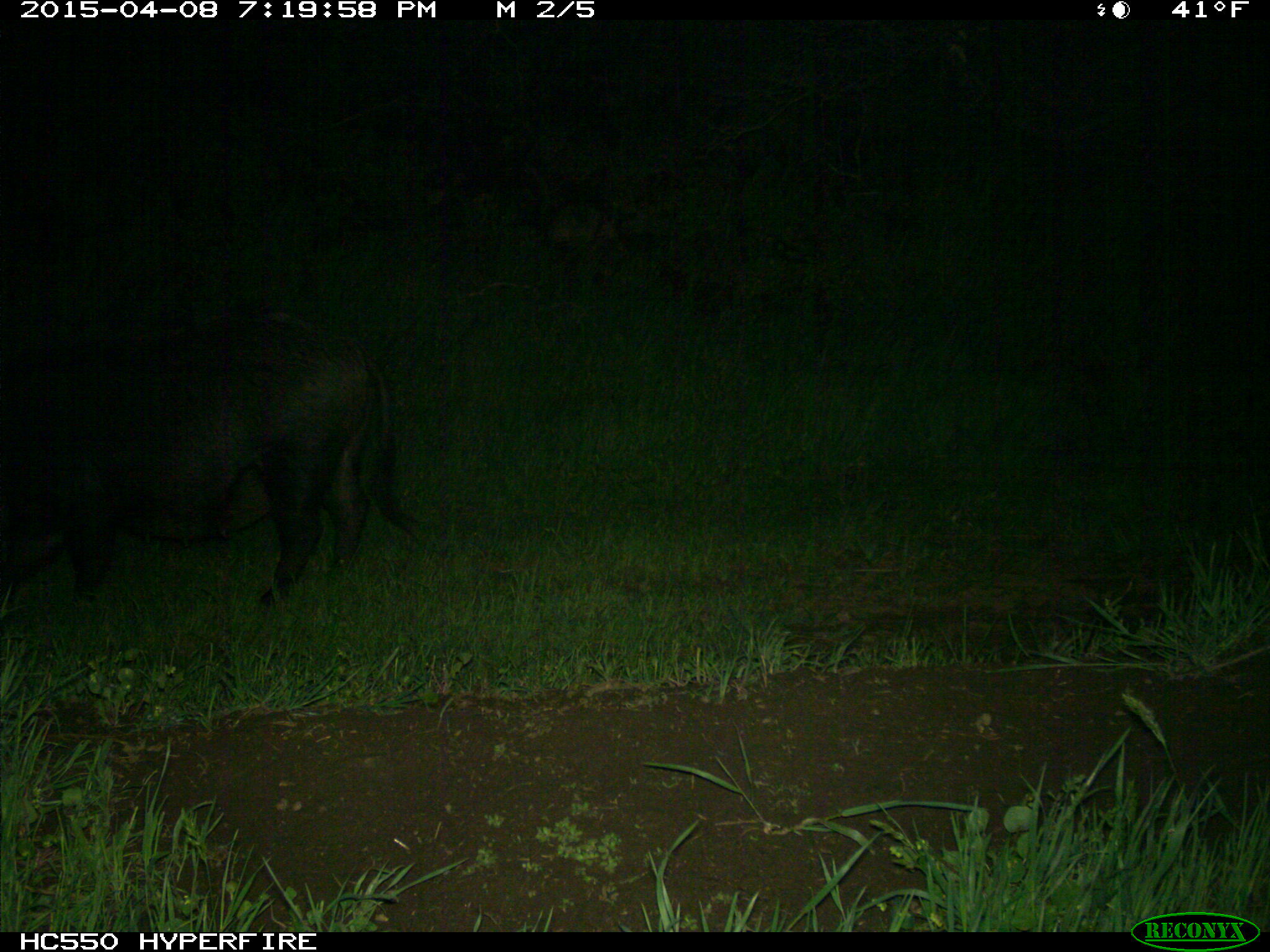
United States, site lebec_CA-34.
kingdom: Animalia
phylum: Chordata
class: Mammalia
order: Artiodactyla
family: Suidae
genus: Sus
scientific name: Sus scrofa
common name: wild boar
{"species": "Sus scrofa (wild boar)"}